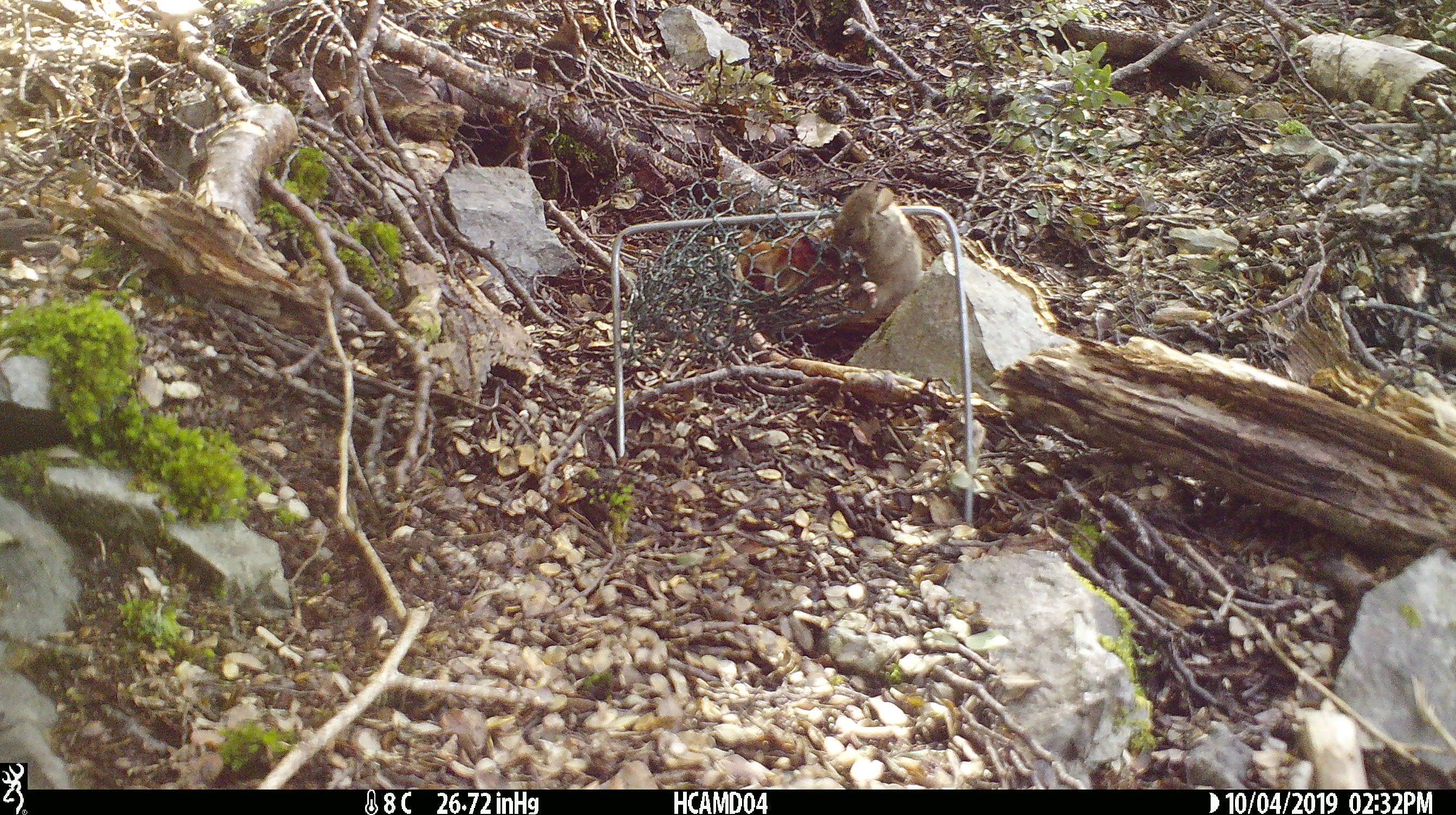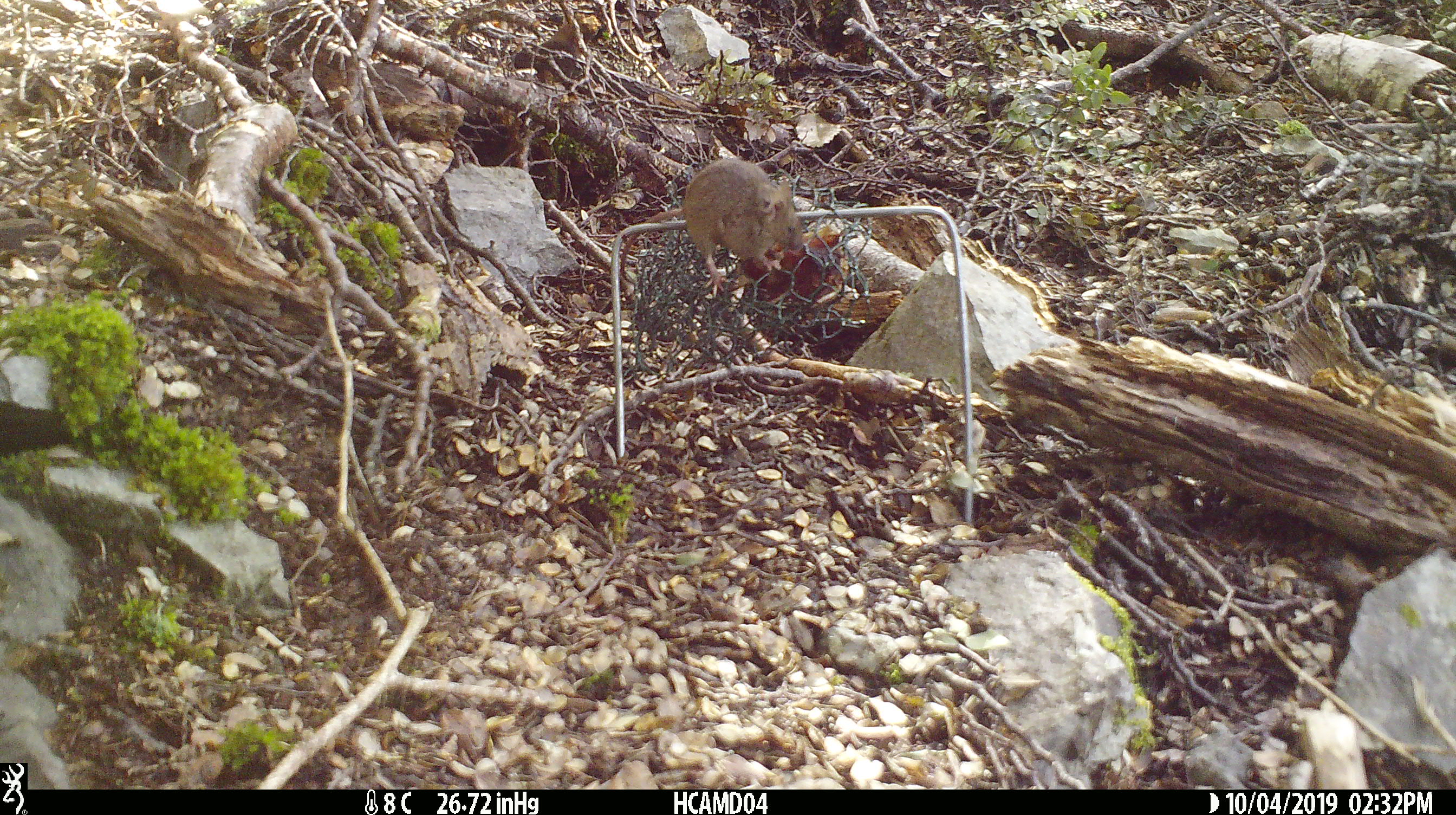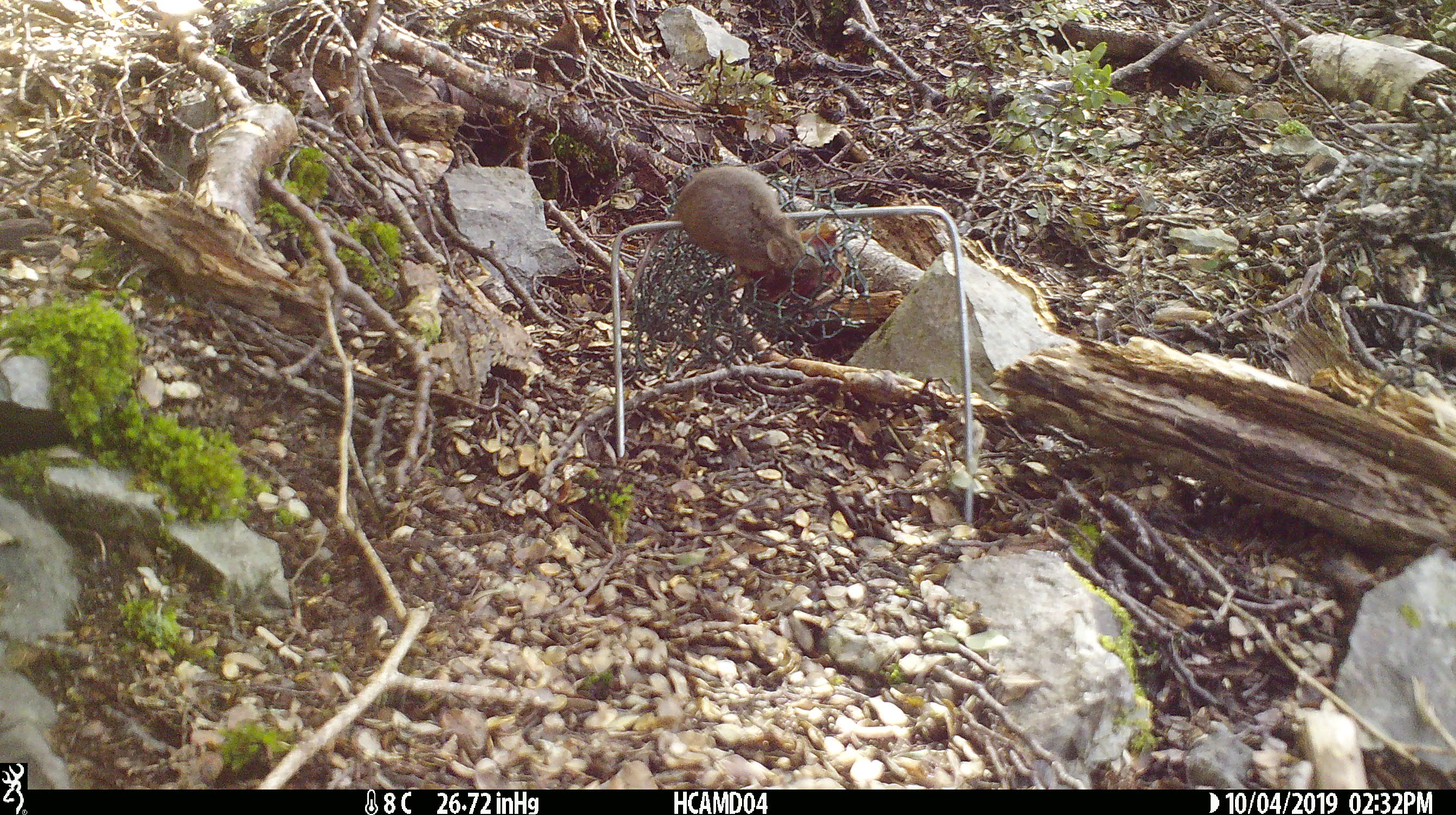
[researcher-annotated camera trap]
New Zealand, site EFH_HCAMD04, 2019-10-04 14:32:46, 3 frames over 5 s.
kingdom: Animalia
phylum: Chordata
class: Mammalia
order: Rodentia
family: Muridae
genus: Mus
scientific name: Mus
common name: mouse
Mouse (Mus).